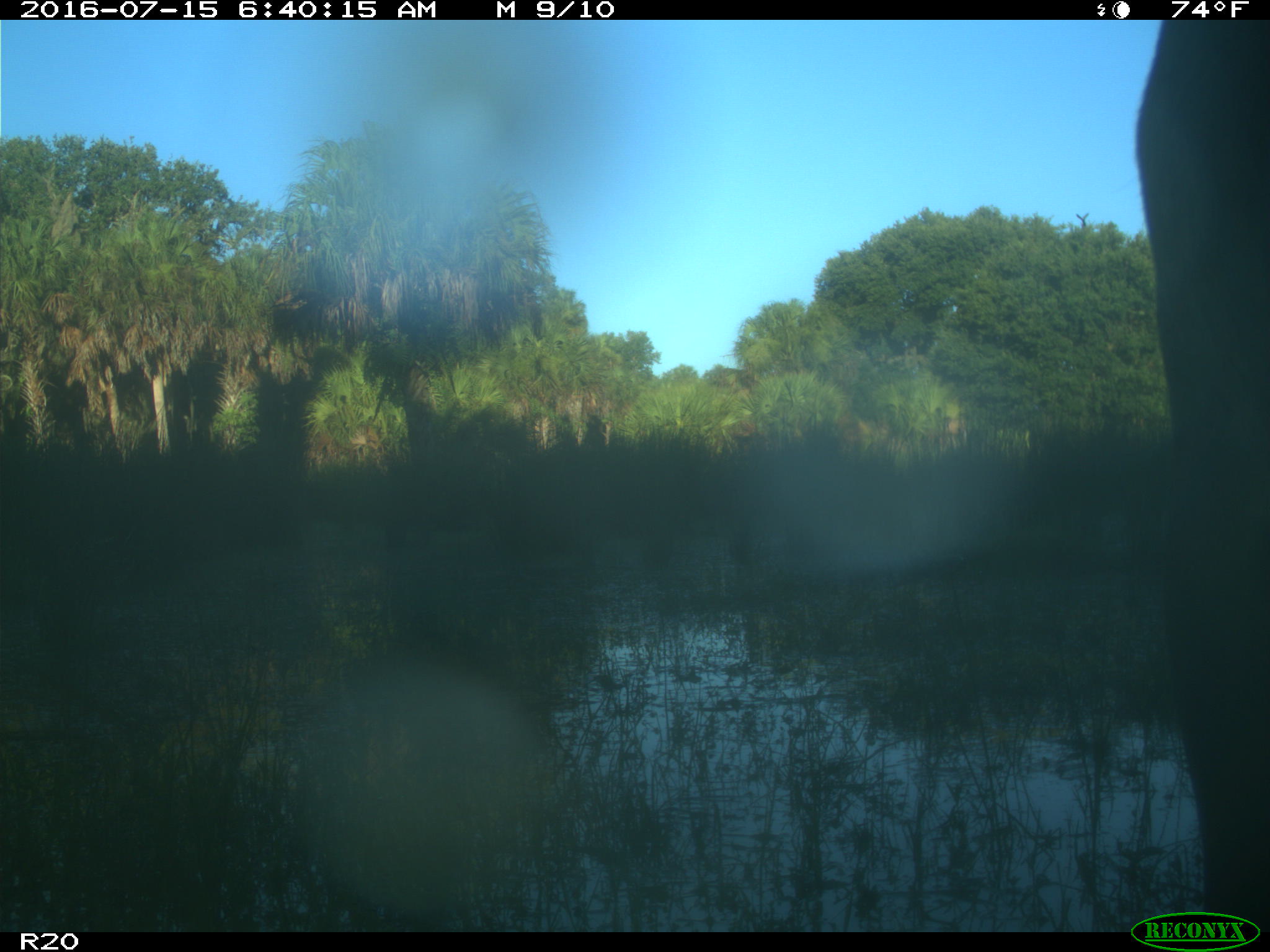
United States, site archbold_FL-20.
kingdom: Animalia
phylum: Chordata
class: Mammalia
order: Artiodactyla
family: Bovidae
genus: Bos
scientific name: Bos taurus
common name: domestic cow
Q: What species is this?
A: Bos taurus (domestic cow).